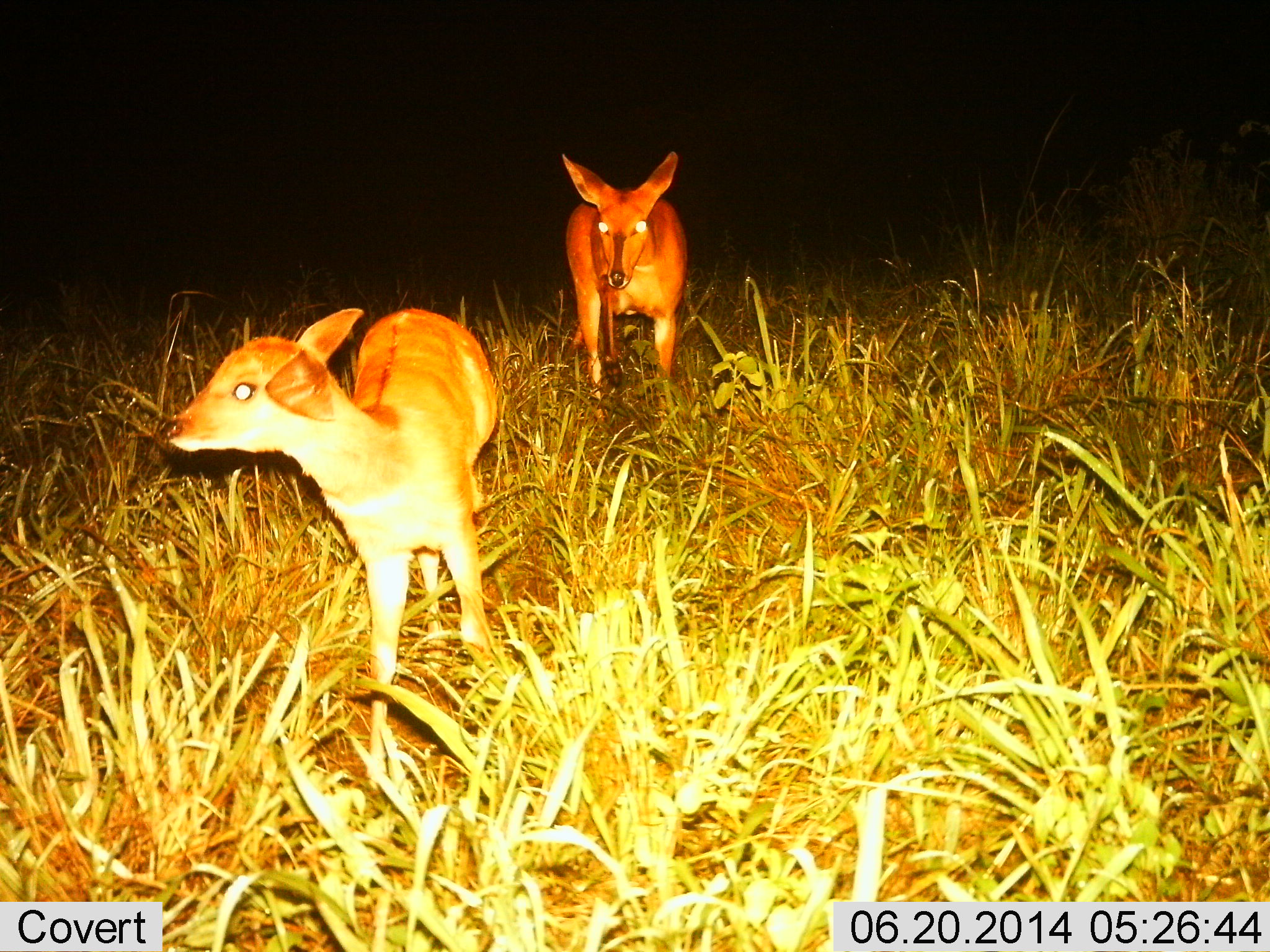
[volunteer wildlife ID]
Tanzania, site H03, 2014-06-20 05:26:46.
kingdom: Animalia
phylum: Chordata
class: Mammalia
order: Artiodactyla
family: Bovidae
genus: Cephalophus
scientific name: Cephalophus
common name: duiker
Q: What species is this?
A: Duiker (Cephalophus).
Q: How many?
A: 2.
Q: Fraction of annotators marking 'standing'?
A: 80%.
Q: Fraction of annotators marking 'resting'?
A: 0%.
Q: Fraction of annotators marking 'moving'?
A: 30%.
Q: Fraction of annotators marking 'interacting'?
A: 0%.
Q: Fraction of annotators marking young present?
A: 20%.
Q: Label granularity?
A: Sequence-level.